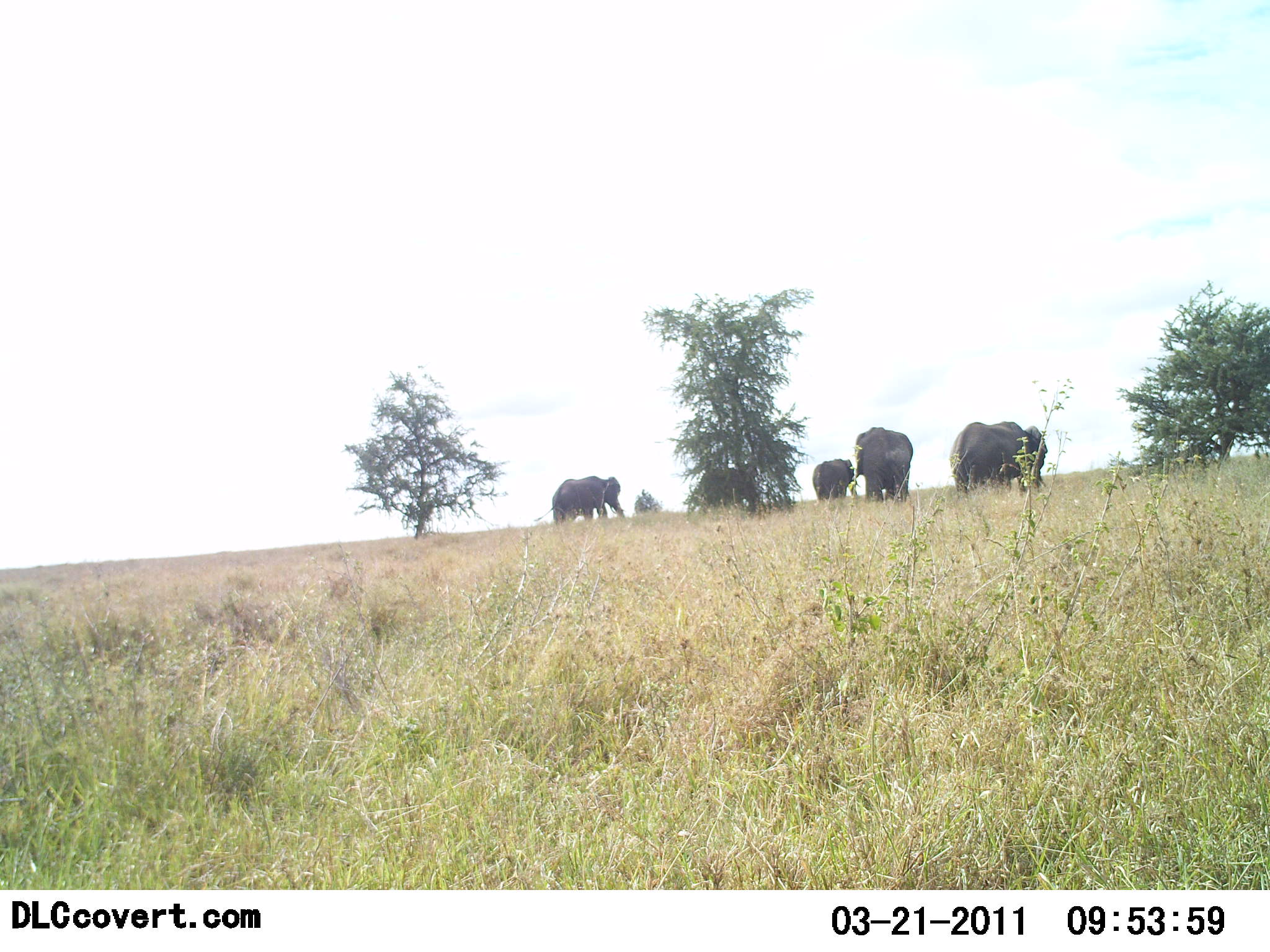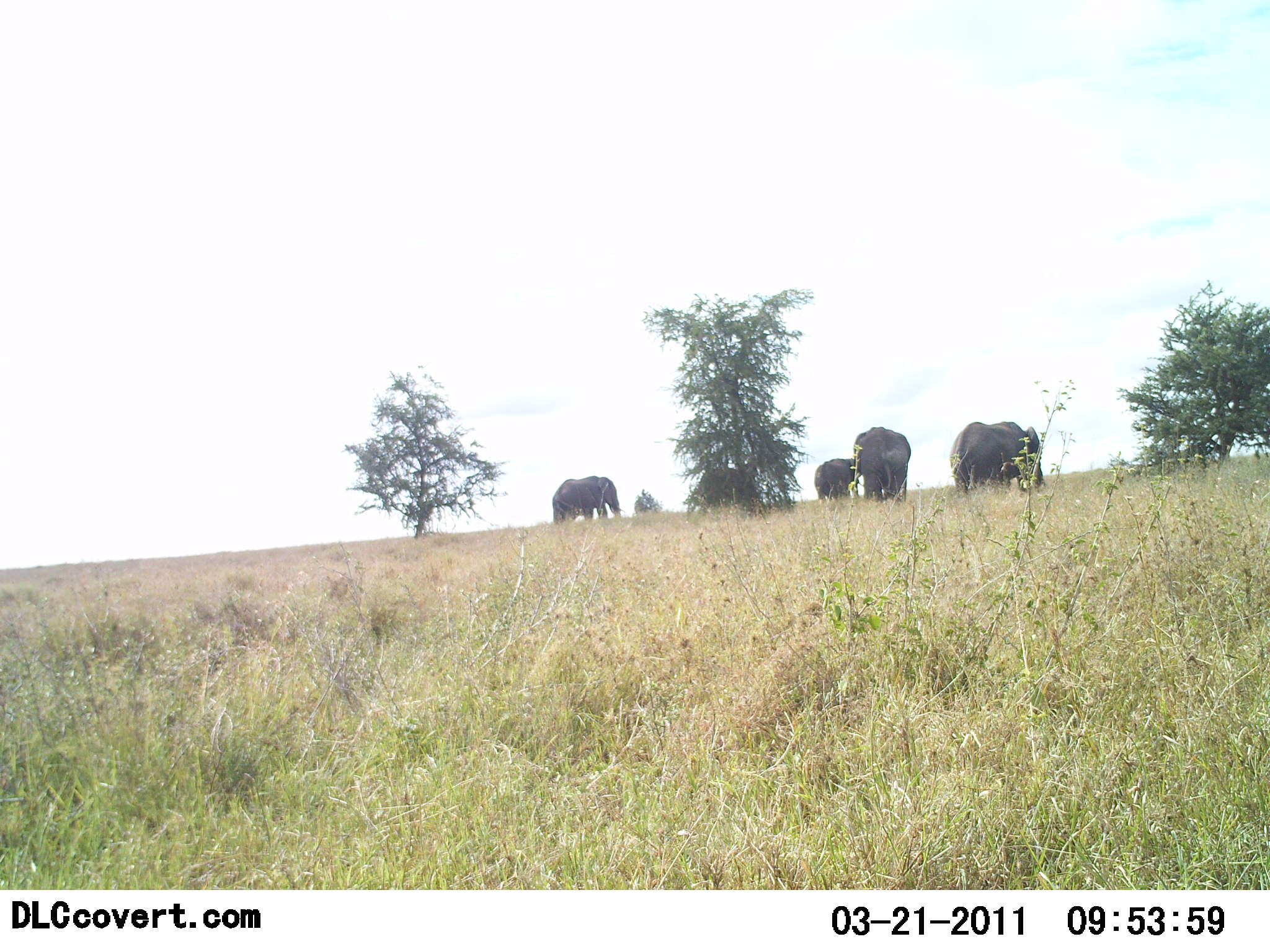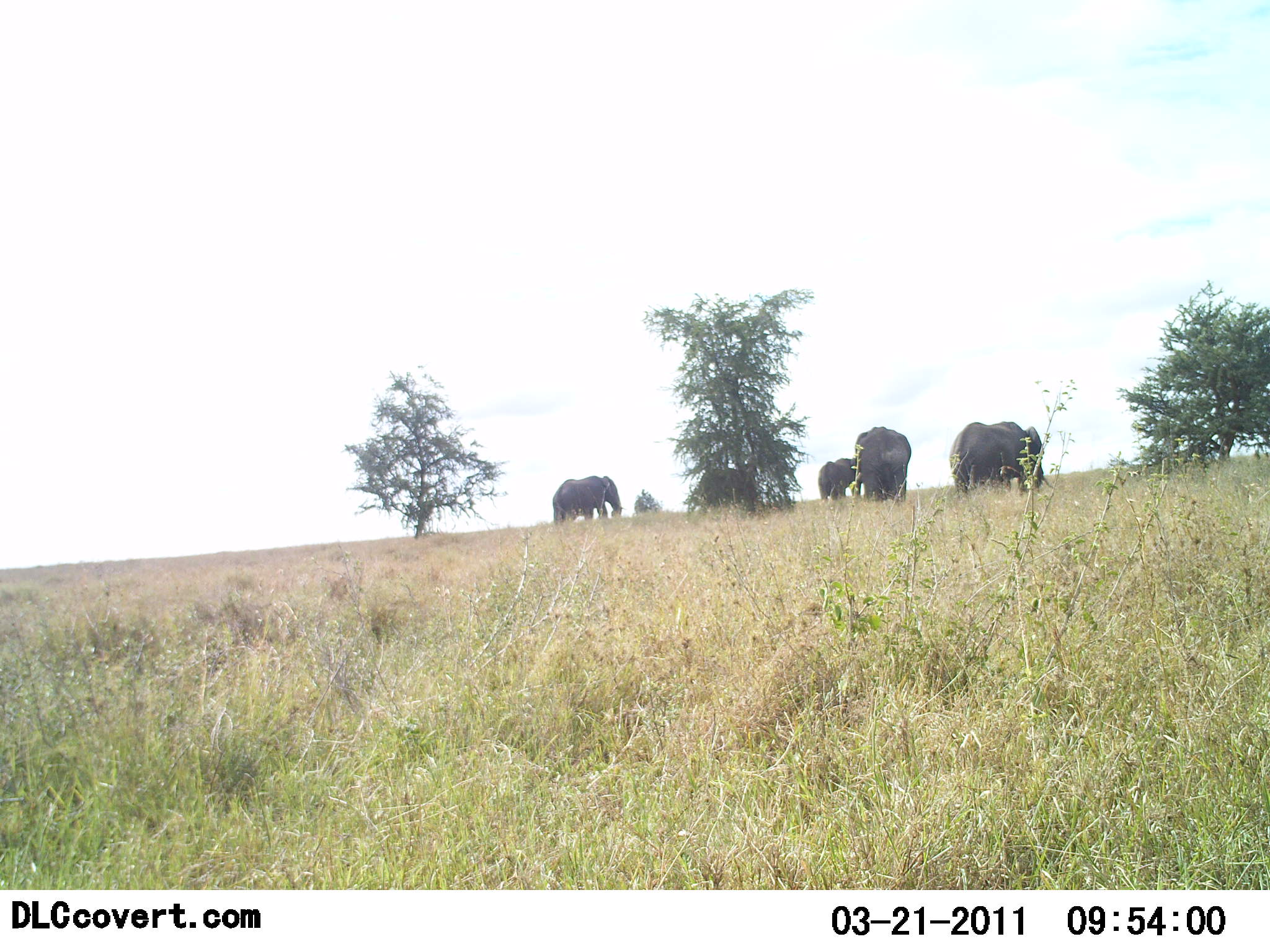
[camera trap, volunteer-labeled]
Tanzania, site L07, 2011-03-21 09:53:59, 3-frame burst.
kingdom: Animalia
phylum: Chordata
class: Mammalia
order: Proboscidea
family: Elephantidae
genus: Loxodonta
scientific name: Loxodonta africana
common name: african bush elephant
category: elephant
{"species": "elephant (african bush elephant) (Loxodonta africana)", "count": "5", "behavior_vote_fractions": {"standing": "70%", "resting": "0%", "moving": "30%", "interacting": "0%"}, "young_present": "10%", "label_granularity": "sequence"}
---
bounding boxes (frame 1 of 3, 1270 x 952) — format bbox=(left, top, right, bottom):
animal: bbox=(950, 421, 1047, 496); bbox=(852, 428, 913, 501); bbox=(550, 476, 625, 525); bbox=(702, 468, 759, 511); bbox=(812, 459, 860, 501)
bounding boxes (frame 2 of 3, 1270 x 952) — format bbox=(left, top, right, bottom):
animal: bbox=(951, 421, 1047, 497); bbox=(854, 427, 911, 505); bbox=(552, 476, 627, 525); bbox=(698, 467, 758, 509); bbox=(815, 459, 864, 504)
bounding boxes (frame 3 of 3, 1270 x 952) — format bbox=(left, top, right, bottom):
animal: bbox=(950, 422, 1059, 496); bbox=(855, 427, 911, 503); bbox=(553, 477, 626, 522); bbox=(698, 468, 756, 510); bbox=(818, 458, 860, 501)